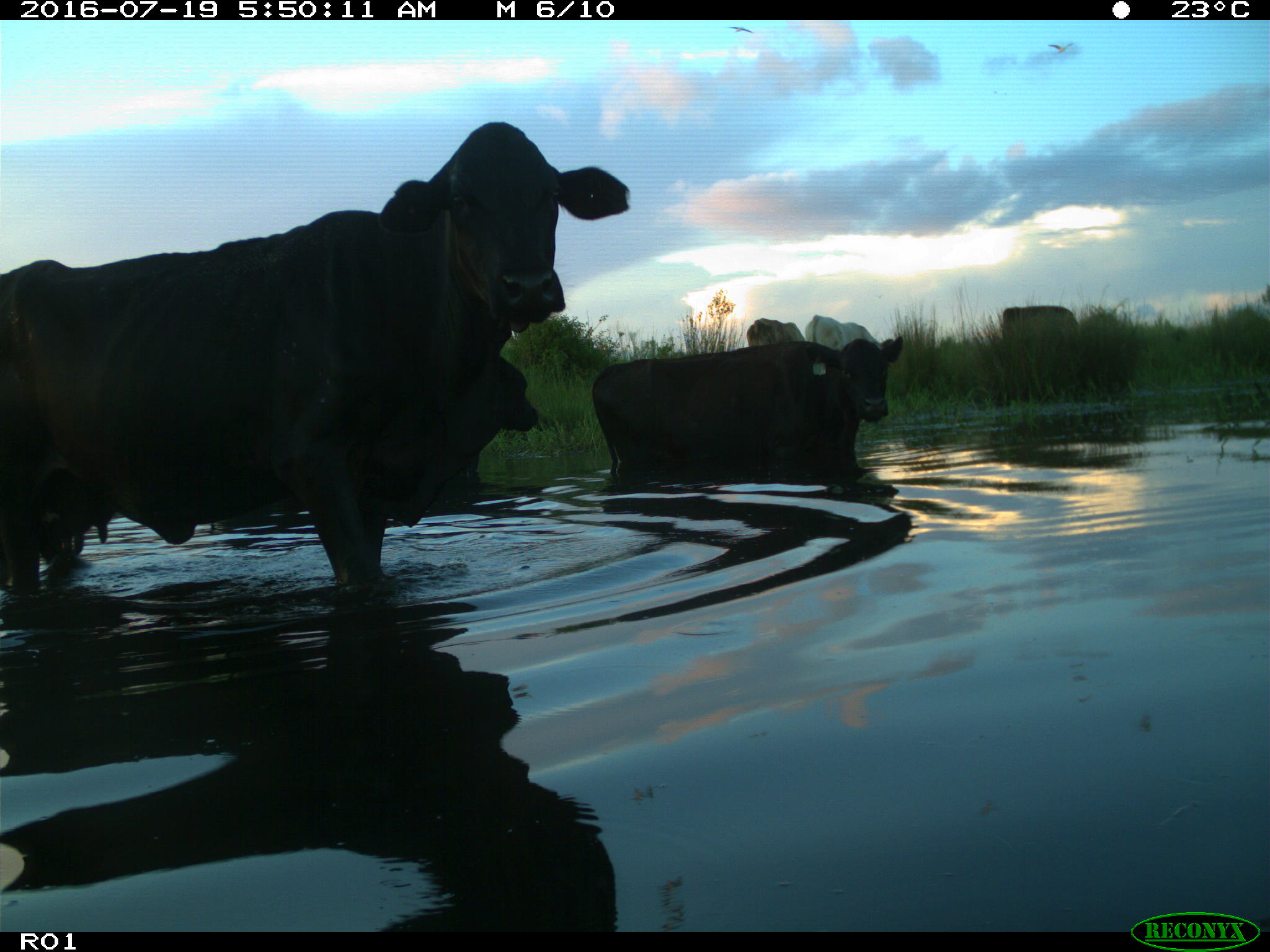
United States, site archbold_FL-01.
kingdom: Animalia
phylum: Chordata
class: Mammalia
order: Artiodactyla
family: Bovidae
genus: Bos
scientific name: Bos taurus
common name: domestic cow